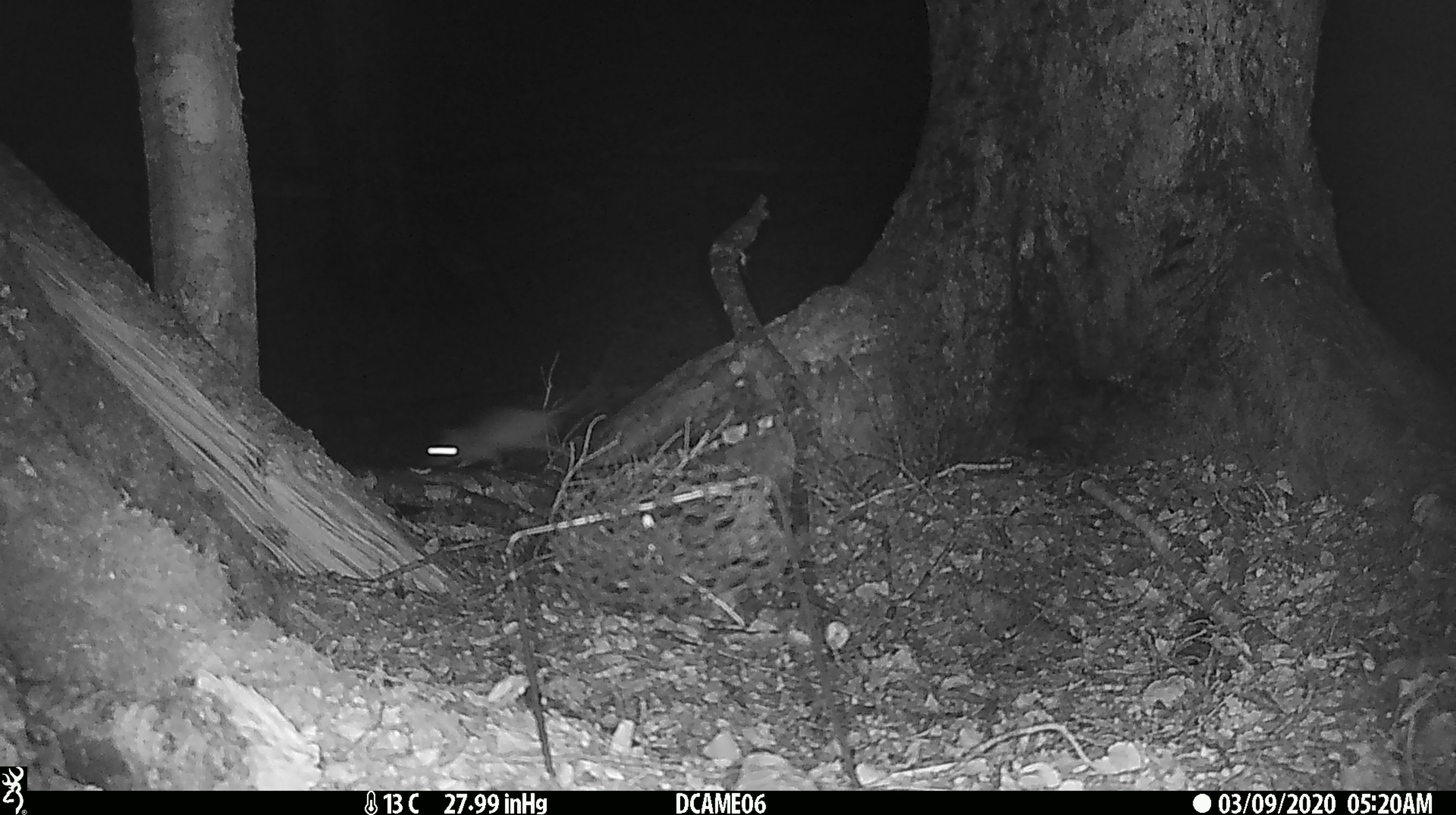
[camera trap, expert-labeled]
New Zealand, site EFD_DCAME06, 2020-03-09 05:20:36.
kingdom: Animalia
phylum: Chordata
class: Mammalia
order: Rodentia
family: Muridae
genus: Rattus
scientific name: Rattus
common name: rat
Rat (Rattus).